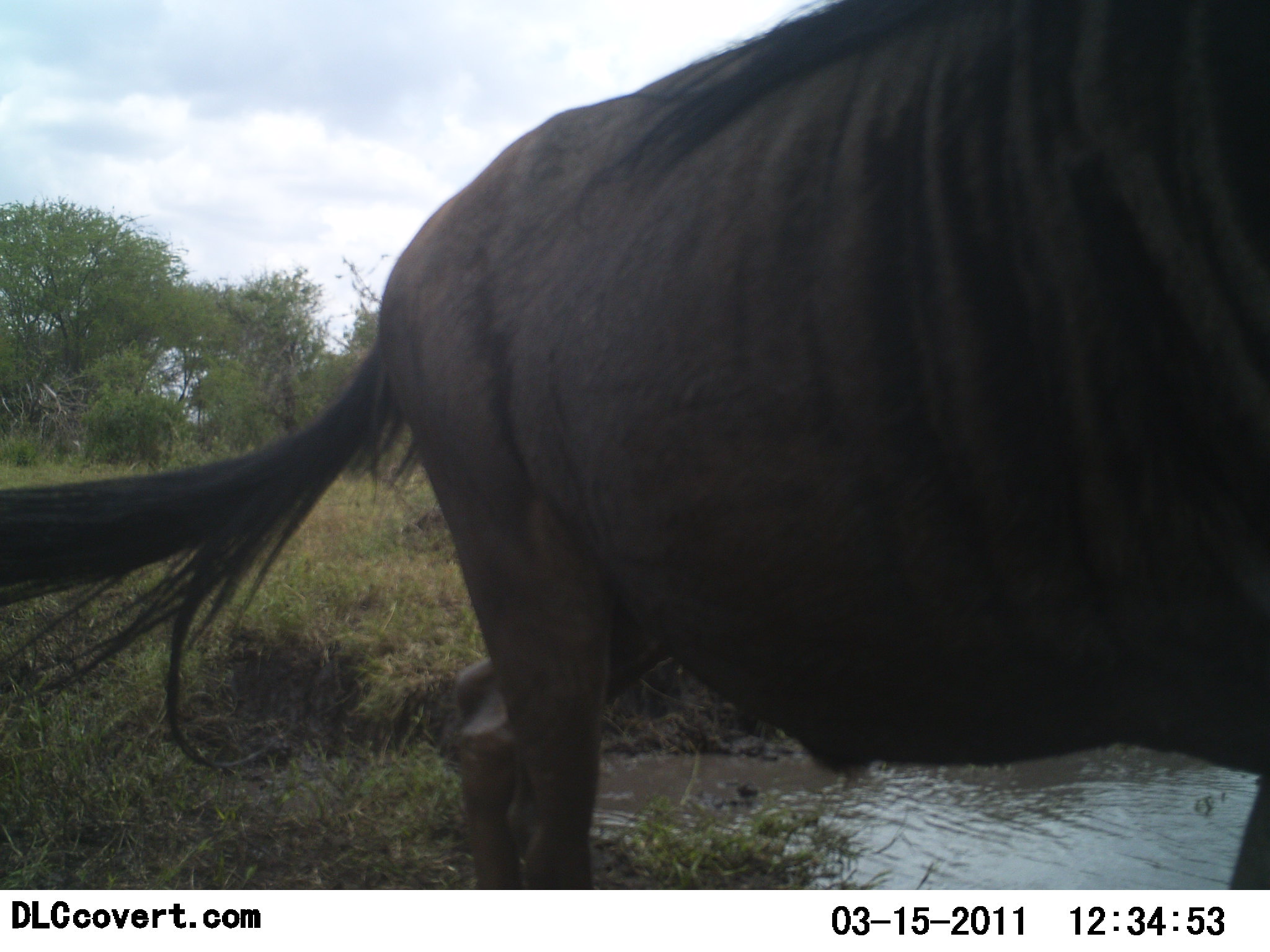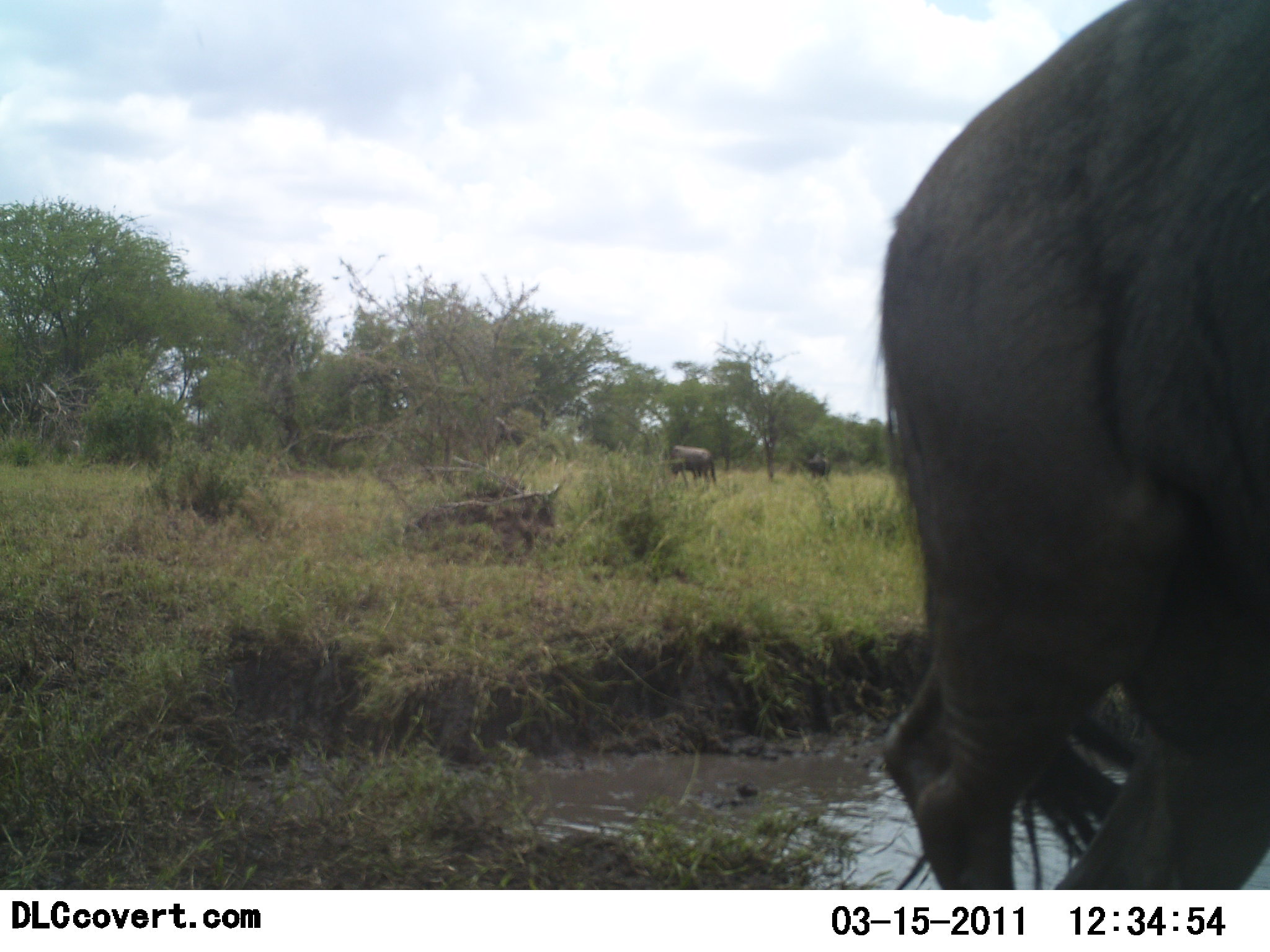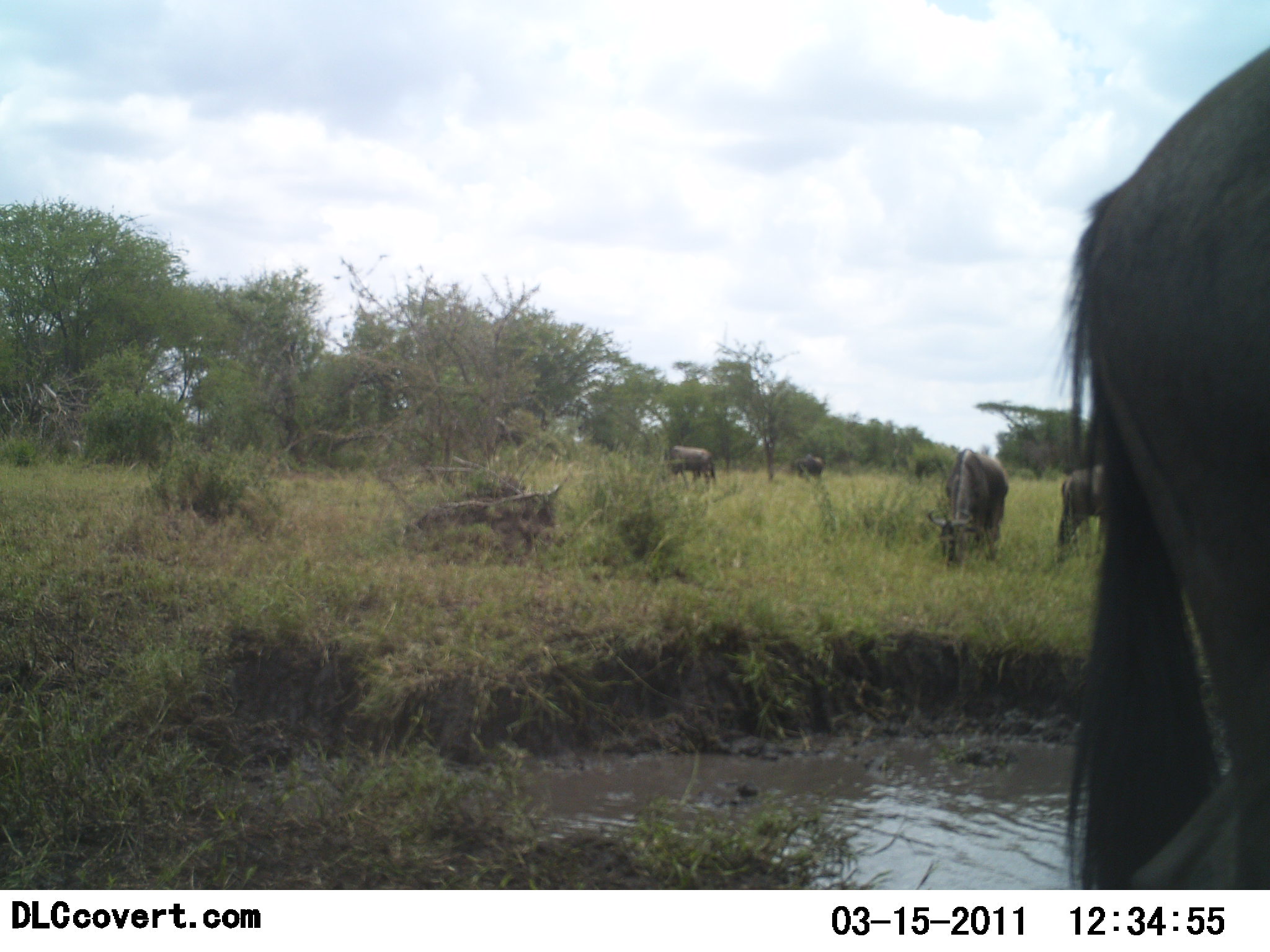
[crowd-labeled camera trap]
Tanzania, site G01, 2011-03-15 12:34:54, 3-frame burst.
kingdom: Animalia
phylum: Chordata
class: Mammalia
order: Artiodactyla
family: Bovidae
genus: Connochaetes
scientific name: Connochaetes taurinus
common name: blue wildebeest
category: wildebeest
Wildebeest (blue wildebeest) (Connochaetes taurinus), count 5. Behavior (volunteer vote fractions): standing 45%, resting 0%, moving 82%, interacting 0%. Young present (vote fraction): 0%. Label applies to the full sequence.